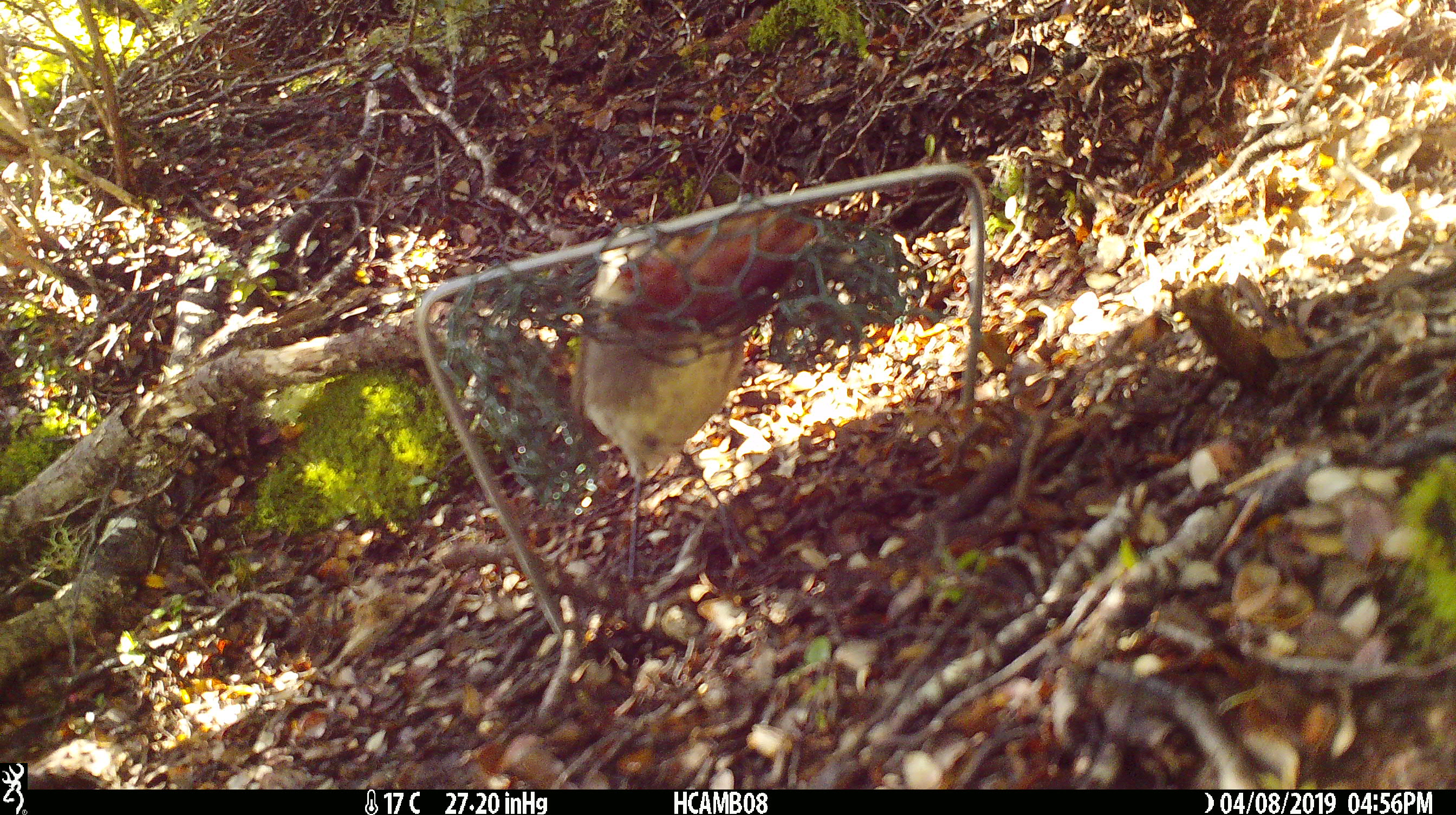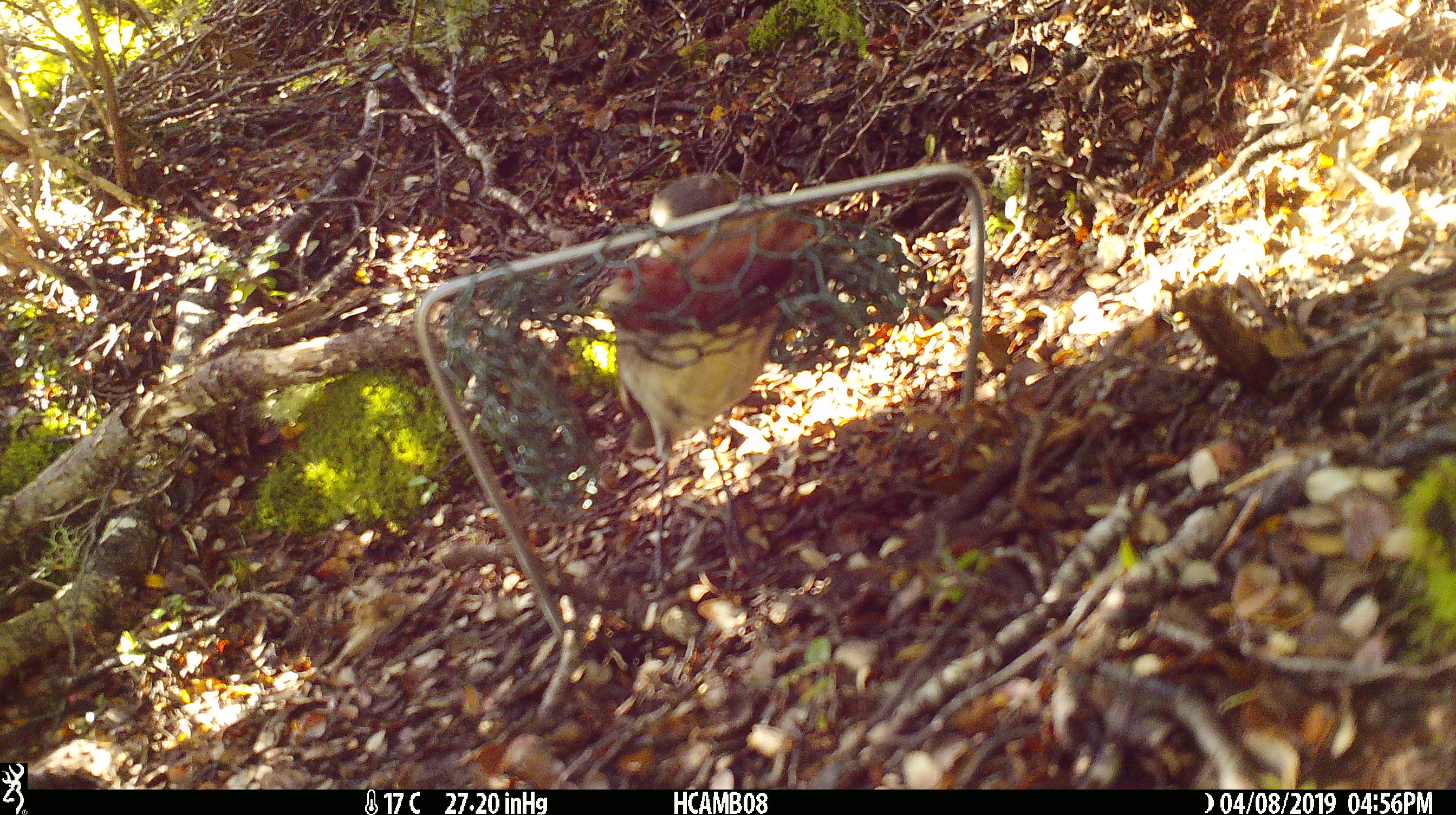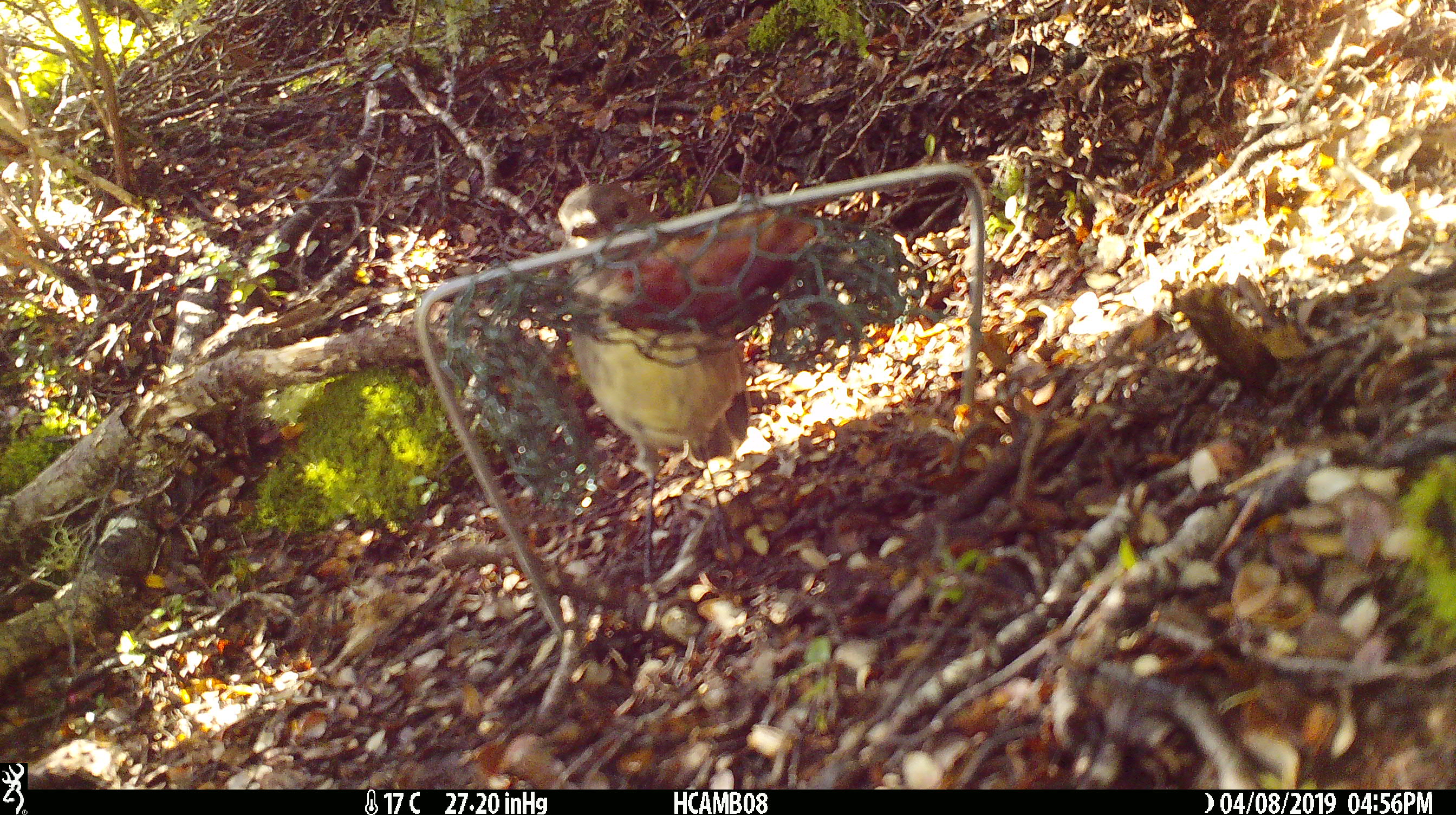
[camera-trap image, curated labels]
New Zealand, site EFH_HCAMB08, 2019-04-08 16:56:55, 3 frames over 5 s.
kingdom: Animalia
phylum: Chordata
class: Aves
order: Passeriformes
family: Petroicidae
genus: Petroica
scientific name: Petroica australis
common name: new zealand robin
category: robin